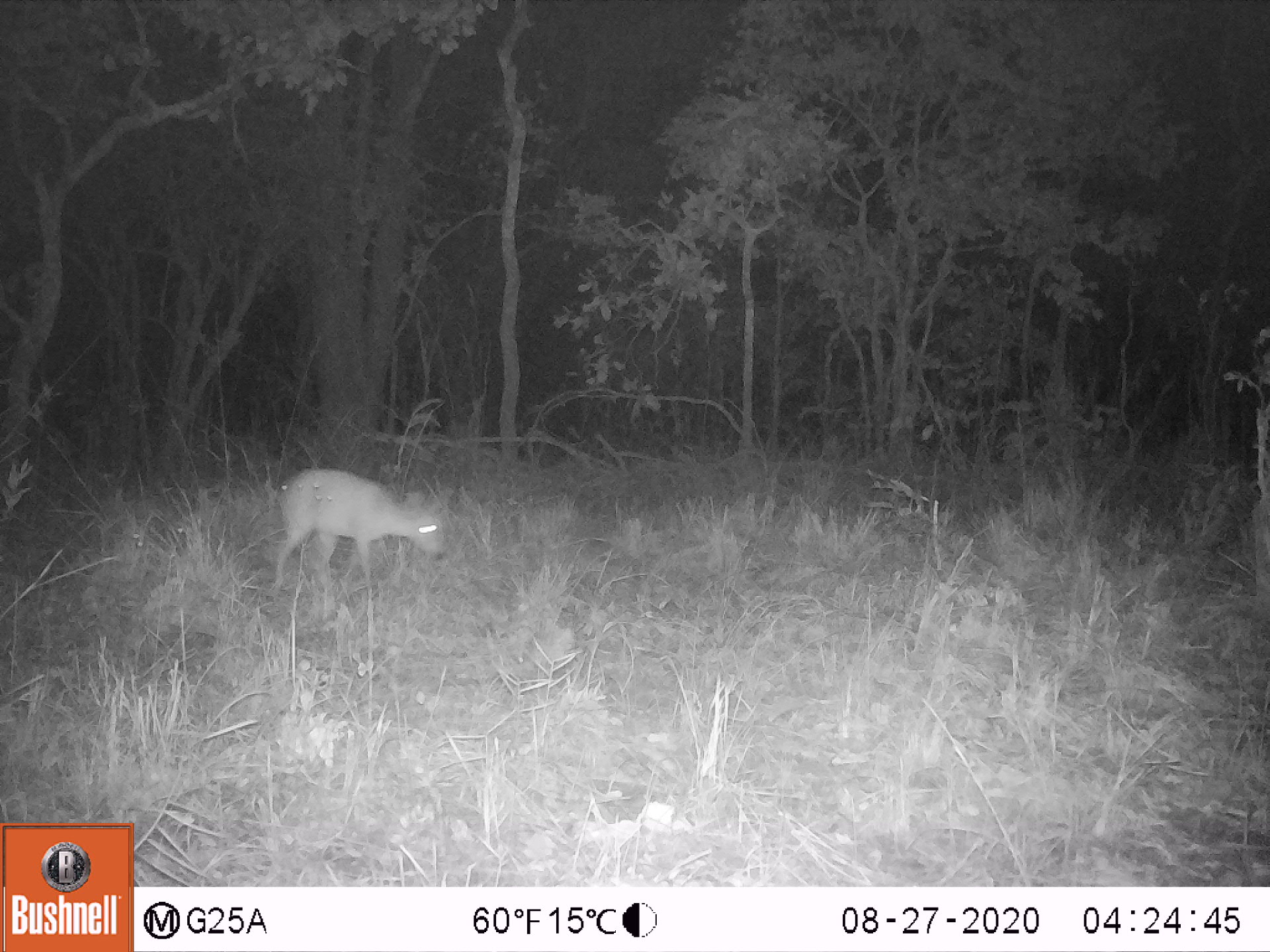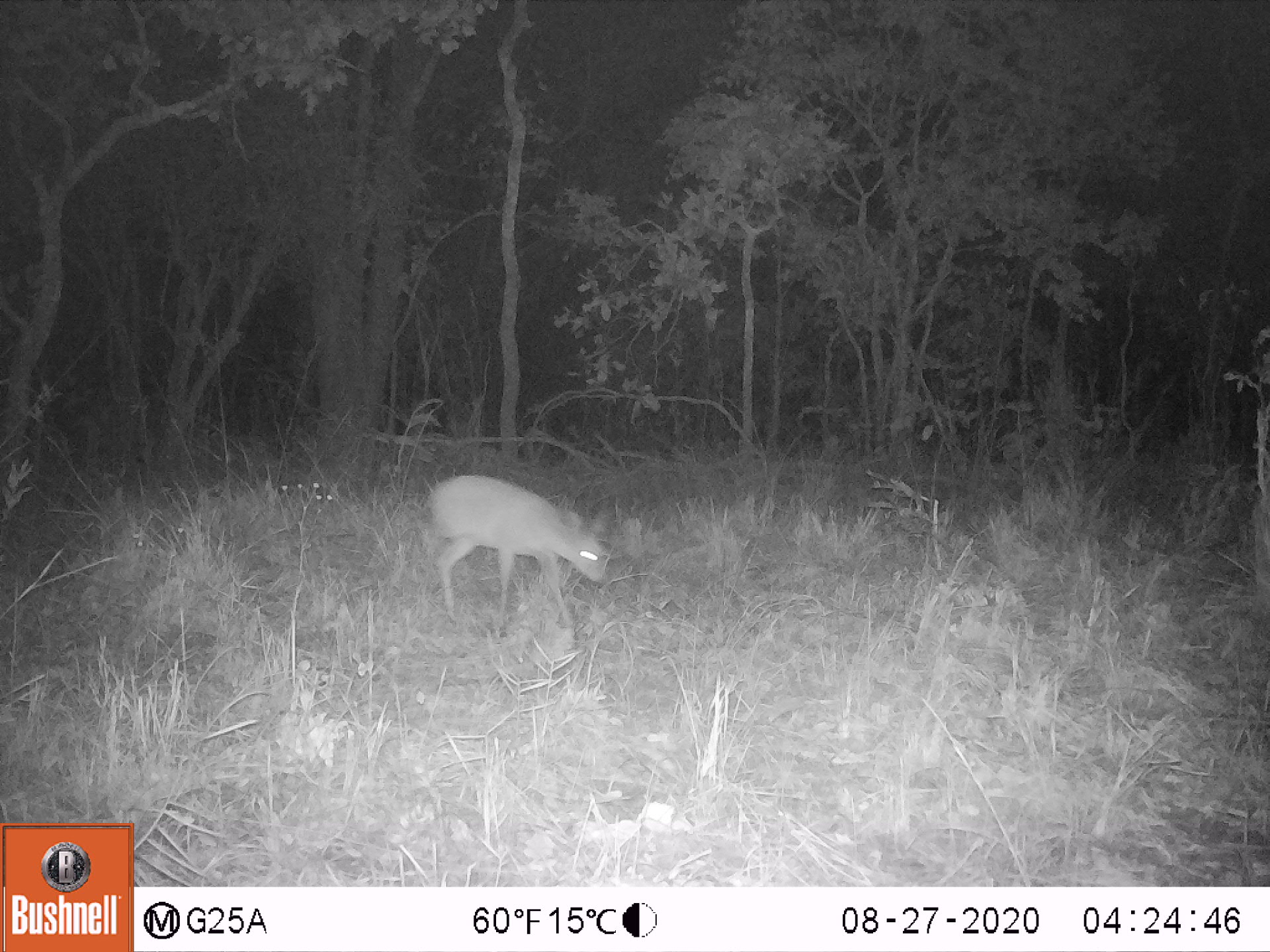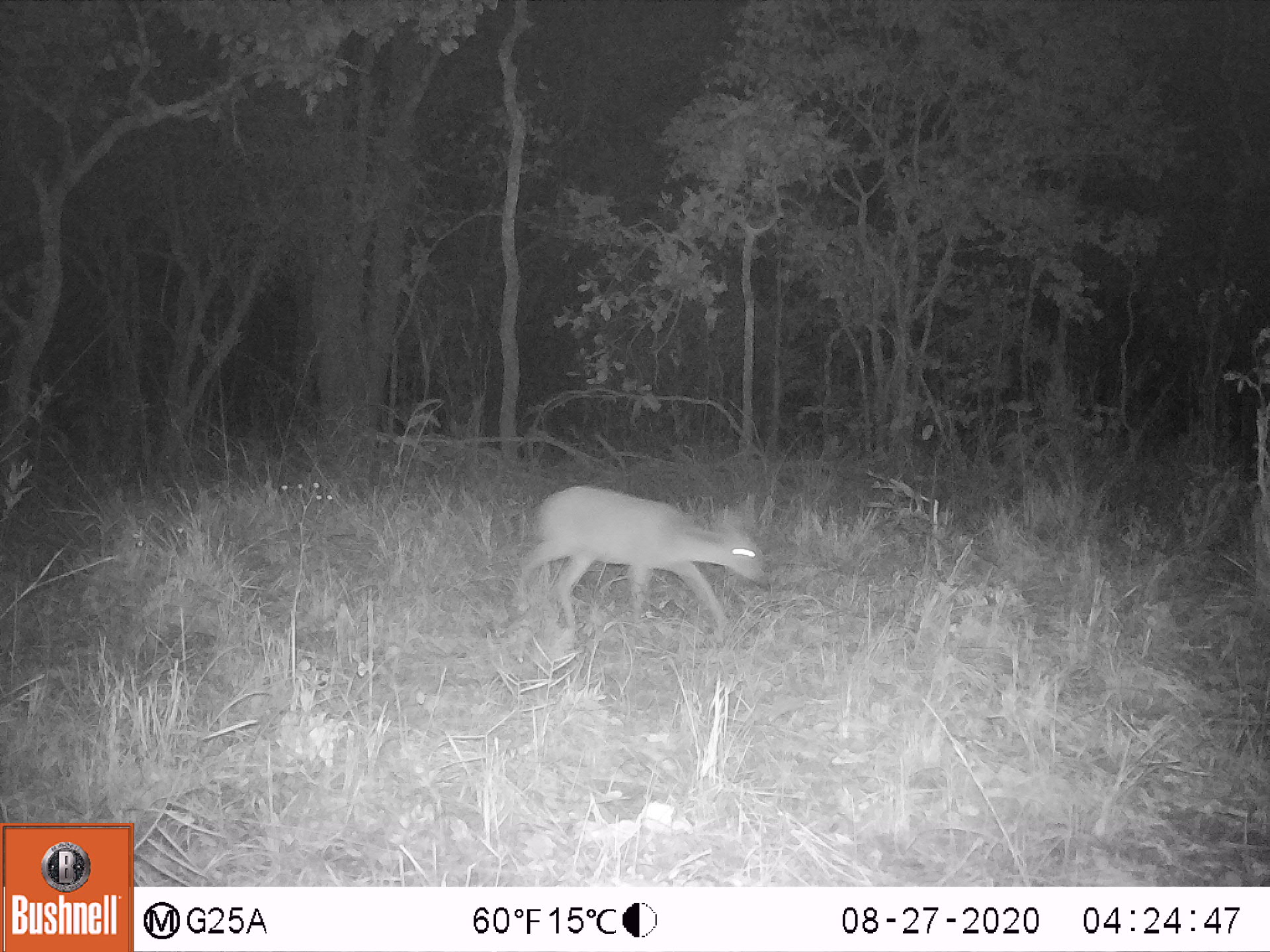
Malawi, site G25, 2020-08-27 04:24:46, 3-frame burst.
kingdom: Animalia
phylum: Chordata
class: Mammalia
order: Artiodactyla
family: Bovidae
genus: Sylvicapra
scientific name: Sylvicapra grimmia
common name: common duiker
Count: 1.